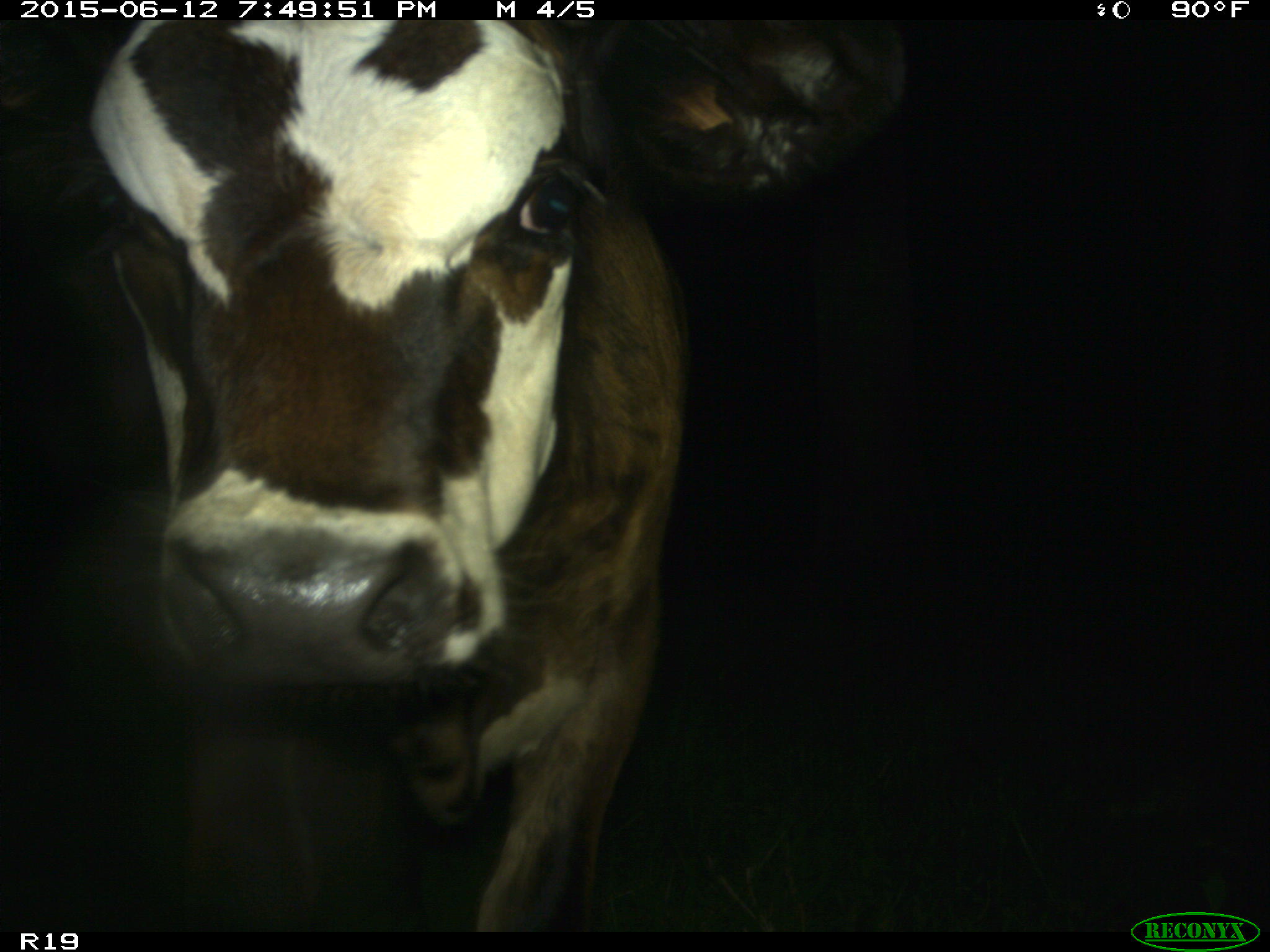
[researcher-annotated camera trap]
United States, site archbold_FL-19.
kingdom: Animalia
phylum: Chordata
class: Mammalia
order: Artiodactyla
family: Bovidae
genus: Bos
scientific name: Bos taurus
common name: domestic cow